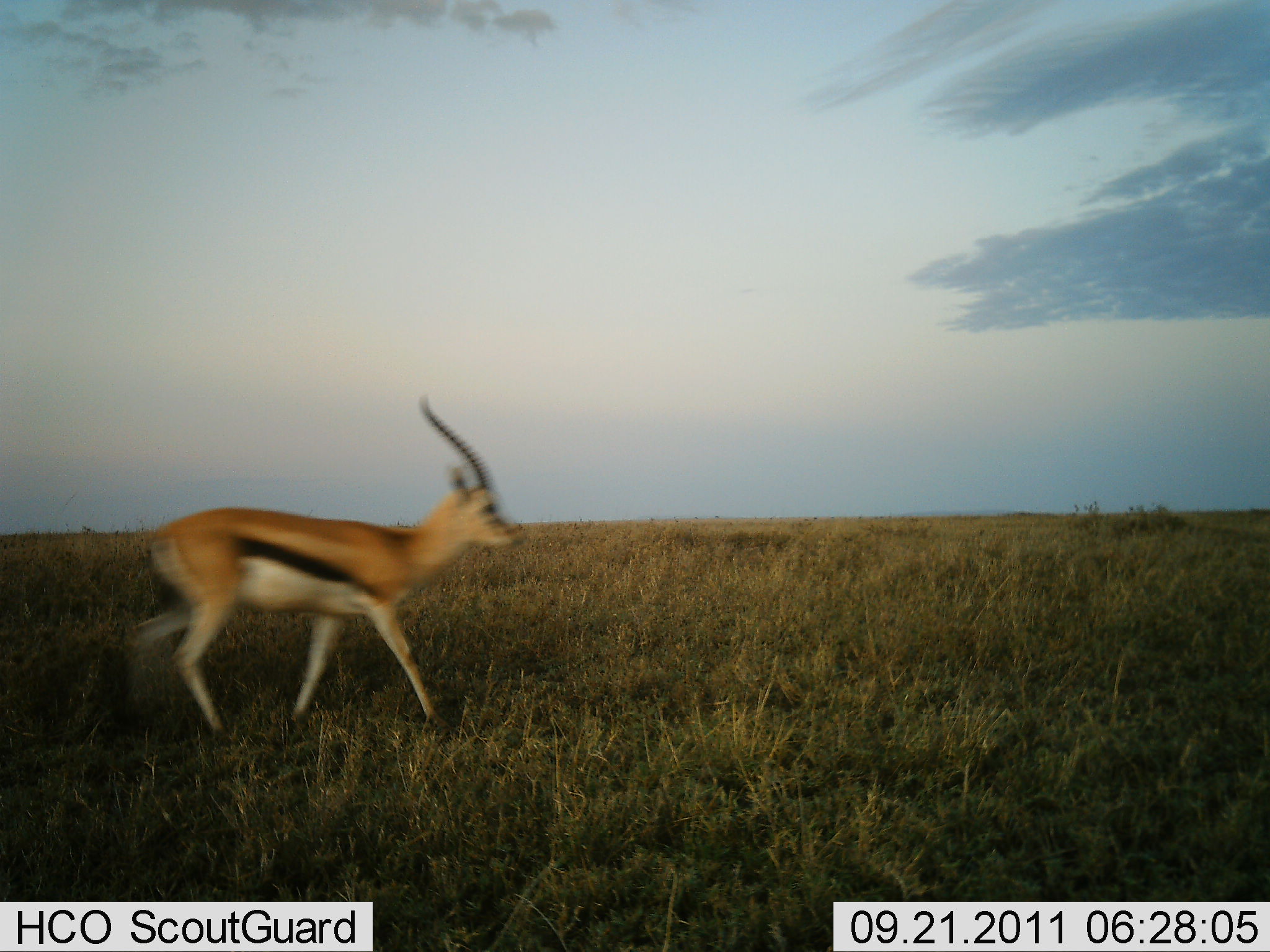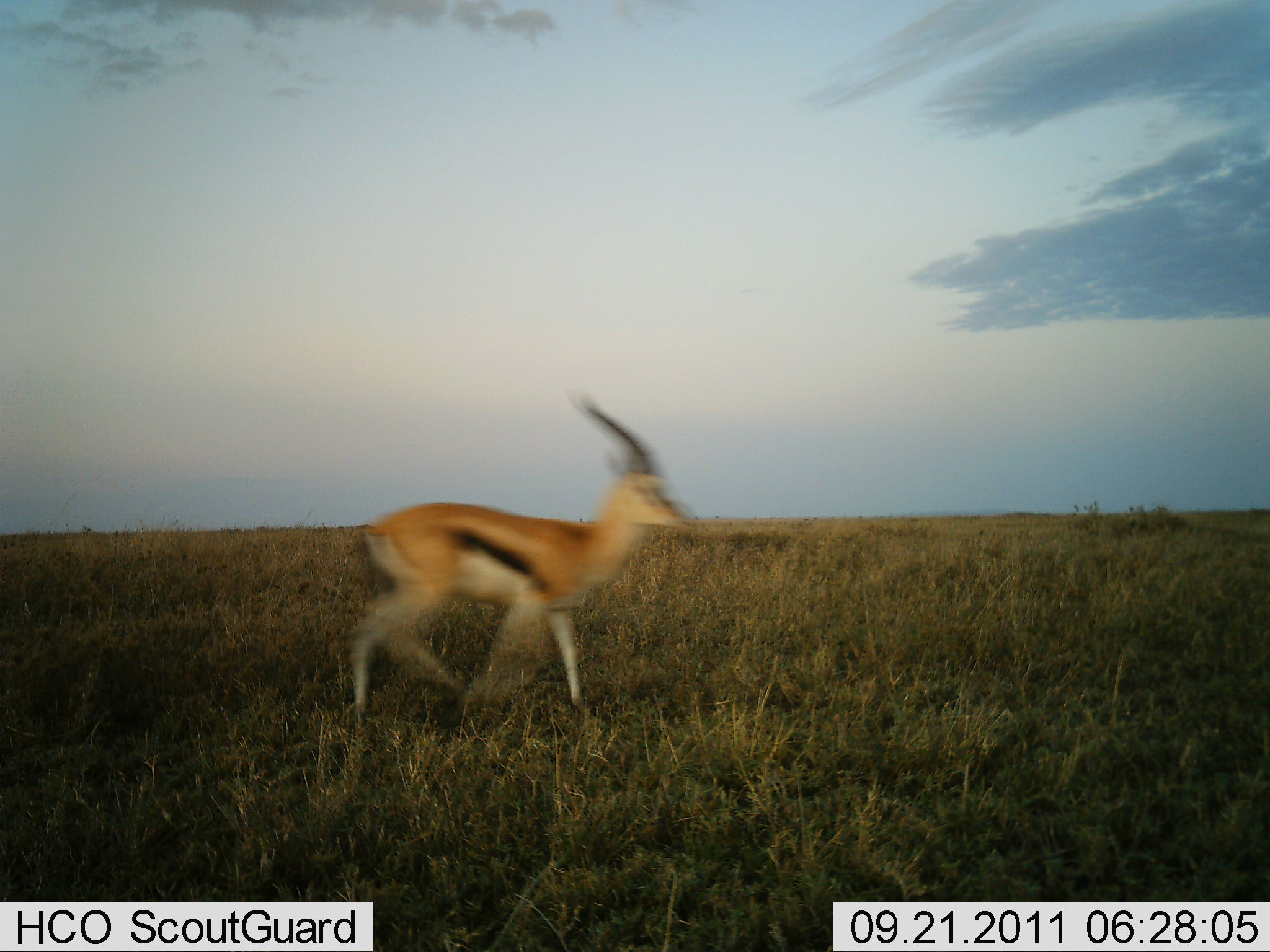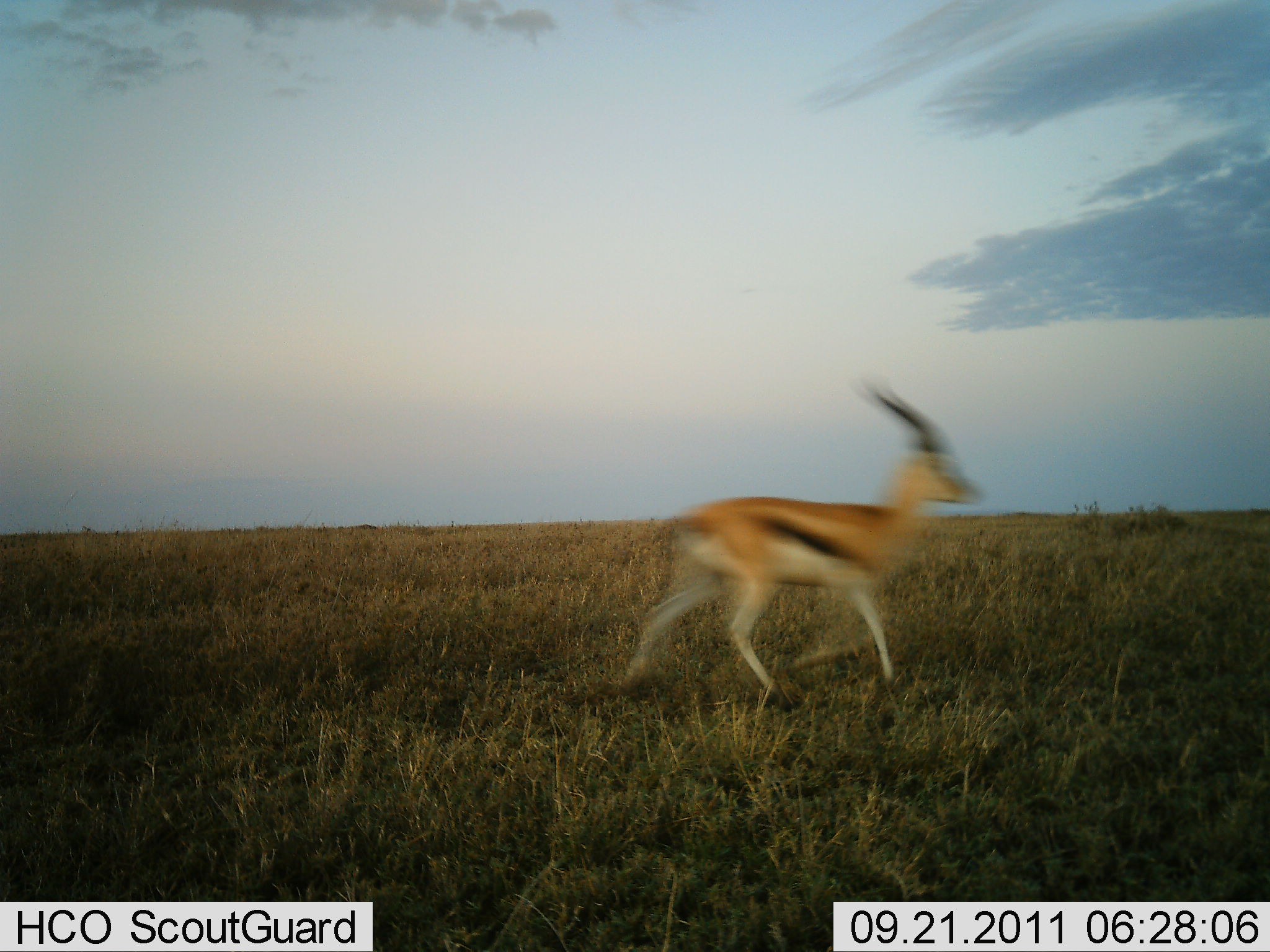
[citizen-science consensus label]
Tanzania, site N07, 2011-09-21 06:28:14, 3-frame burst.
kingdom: Animalia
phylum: Chordata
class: Mammalia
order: Artiodactyla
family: Bovidae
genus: Eudorcas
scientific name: Eudorcas thomsonii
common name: thomson's gazelle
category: gazellethomsons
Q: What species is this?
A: Gazellethomsons (thomson's gazelle) (Eudorcas thomsonii).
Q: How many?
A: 1.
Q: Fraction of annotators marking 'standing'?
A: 0%.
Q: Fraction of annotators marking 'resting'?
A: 0%.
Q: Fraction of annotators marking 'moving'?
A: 100%.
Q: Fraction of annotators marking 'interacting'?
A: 0%.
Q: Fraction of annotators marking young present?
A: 0%.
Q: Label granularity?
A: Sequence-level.